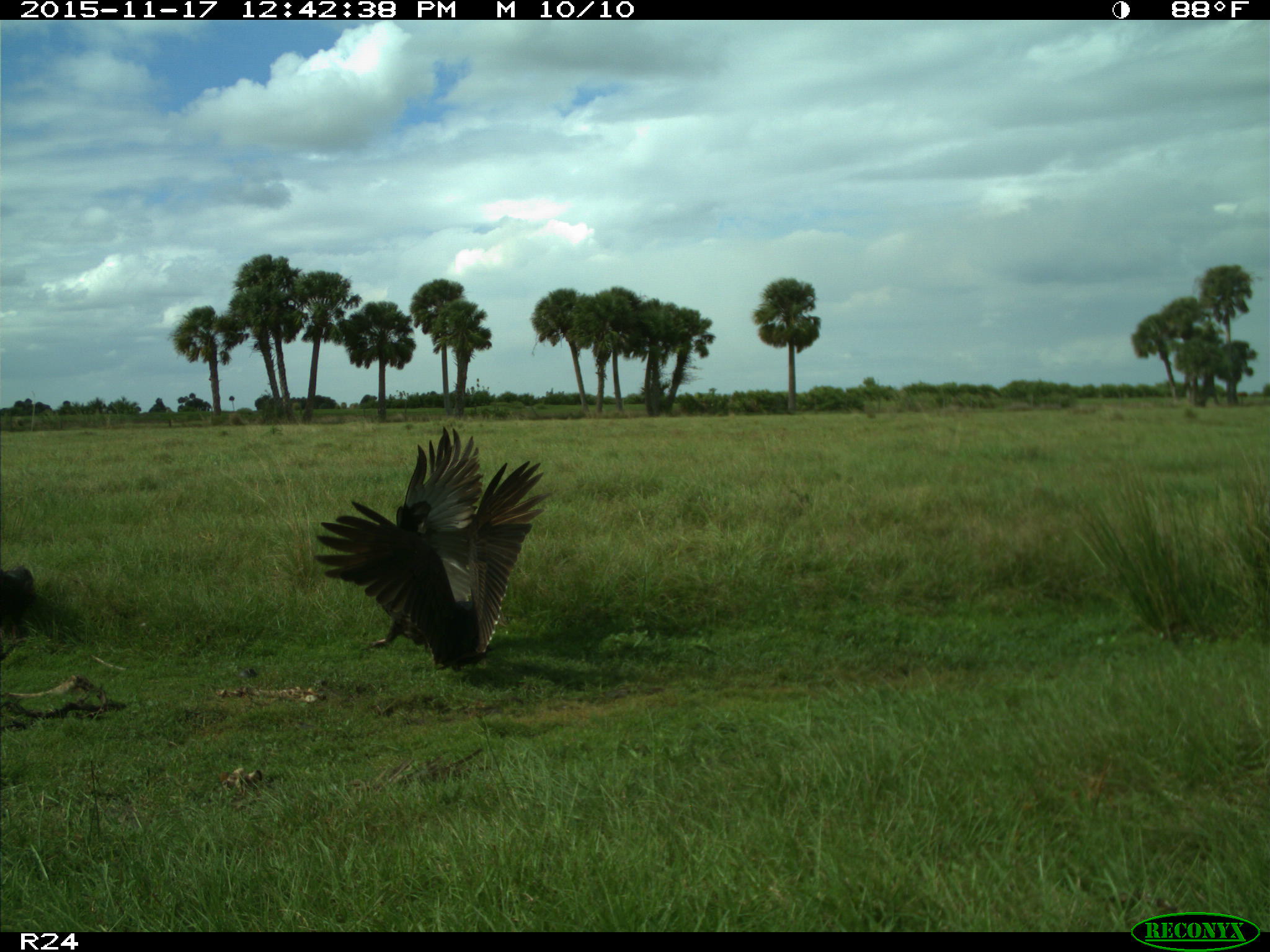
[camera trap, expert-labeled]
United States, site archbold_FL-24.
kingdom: Animalia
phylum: Chordata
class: Aves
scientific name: Aves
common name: birds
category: unidentified bird